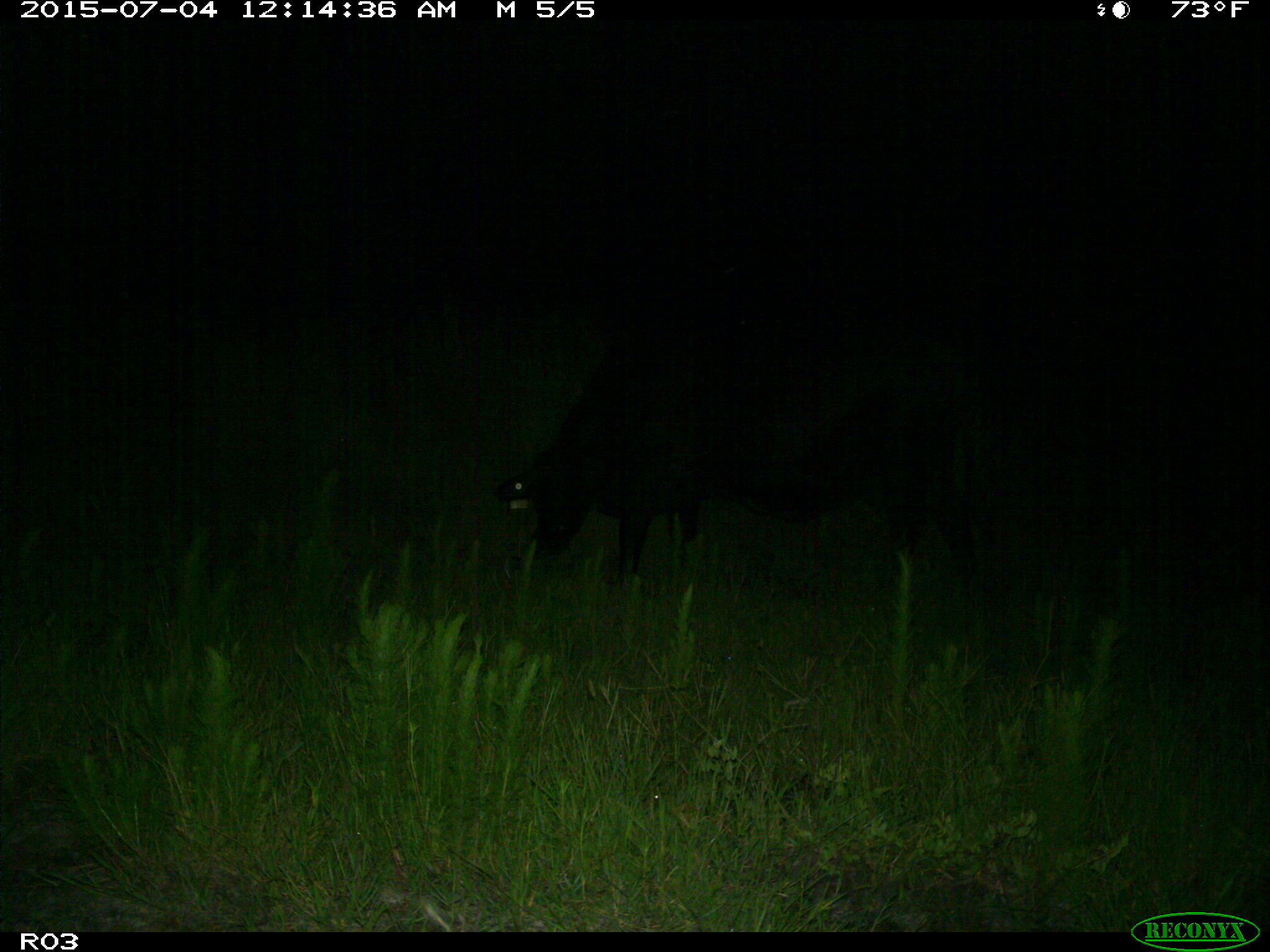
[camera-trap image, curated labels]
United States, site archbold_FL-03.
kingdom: Animalia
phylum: Chordata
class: Mammalia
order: Artiodactyla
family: Bovidae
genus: Bos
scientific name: Bos taurus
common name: domestic cow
Bos taurus (domestic cow).